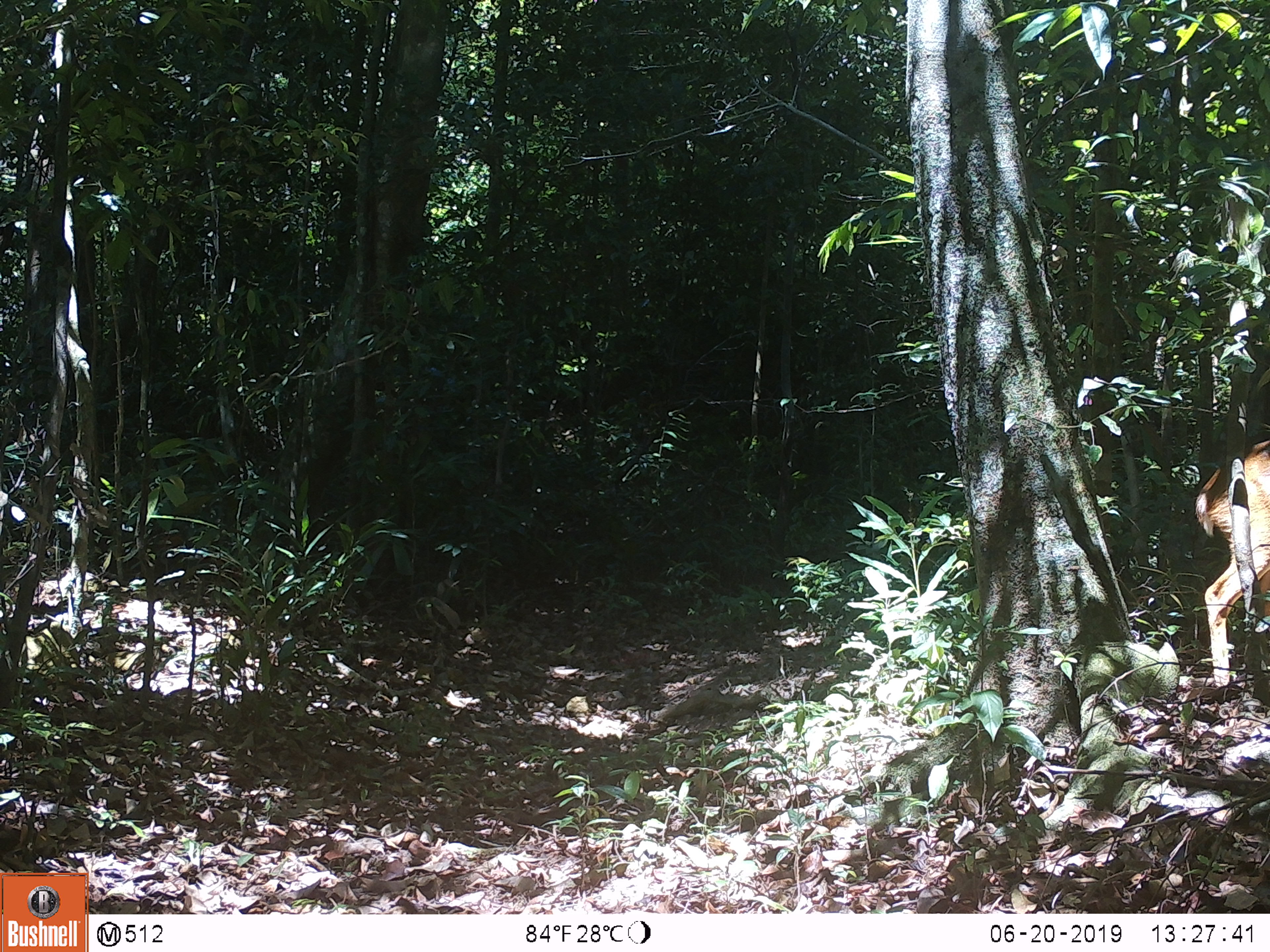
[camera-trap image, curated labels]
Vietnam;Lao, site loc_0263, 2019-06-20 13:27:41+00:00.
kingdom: Animalia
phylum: Chordata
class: Mammalia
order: Artiodactyla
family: Cervidae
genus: Muntiacus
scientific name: Muntiacus vuquangensis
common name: large-antlered muntjac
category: large antlered muntjac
Large antlered muntjac (large-antlered muntjac) (Muntiacus vuquangensis). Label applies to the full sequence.